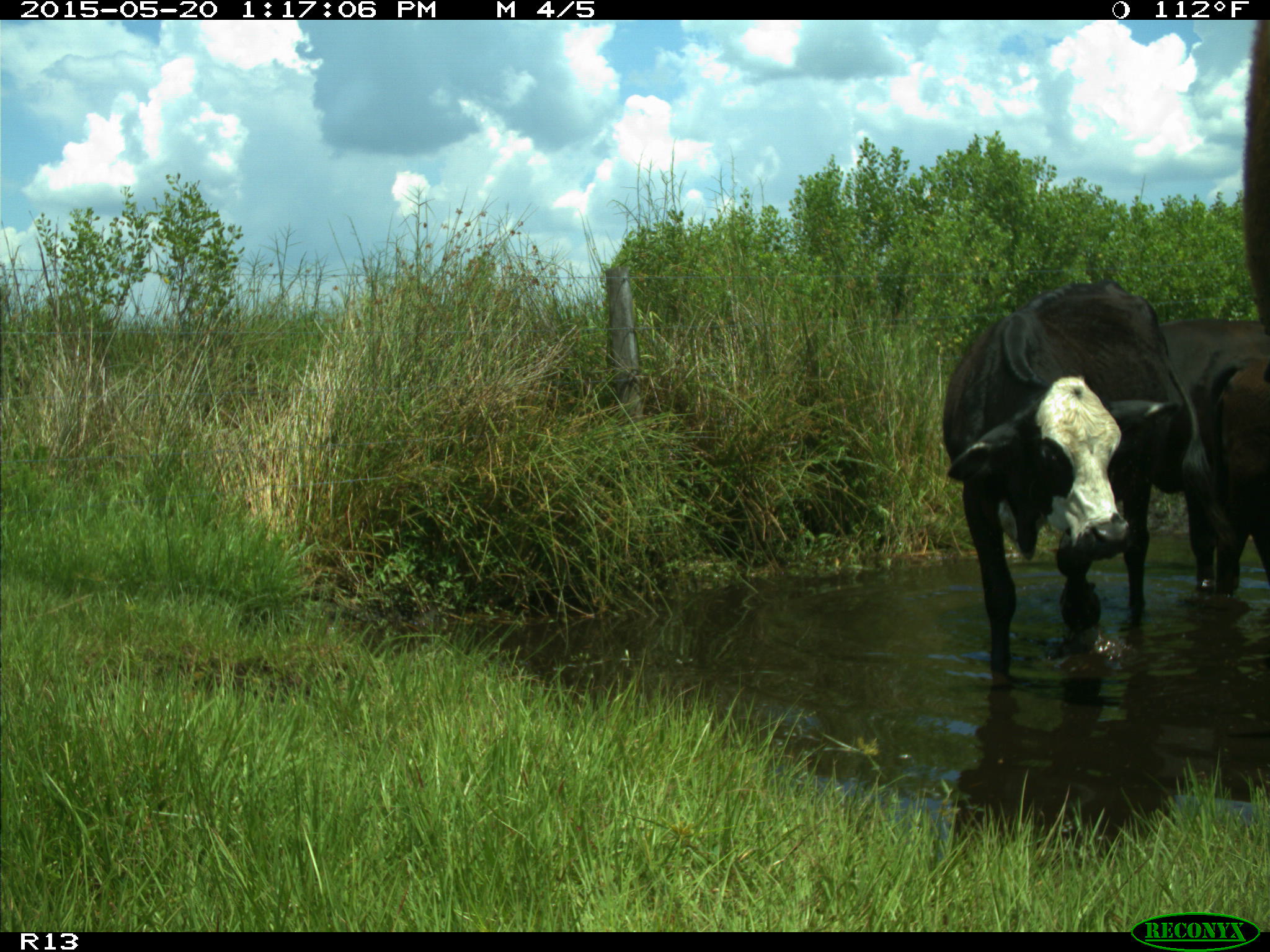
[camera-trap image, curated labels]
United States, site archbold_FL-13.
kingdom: Animalia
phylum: Chordata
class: Mammalia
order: Artiodactyla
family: Bovidae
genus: Bos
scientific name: Bos taurus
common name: domestic cow